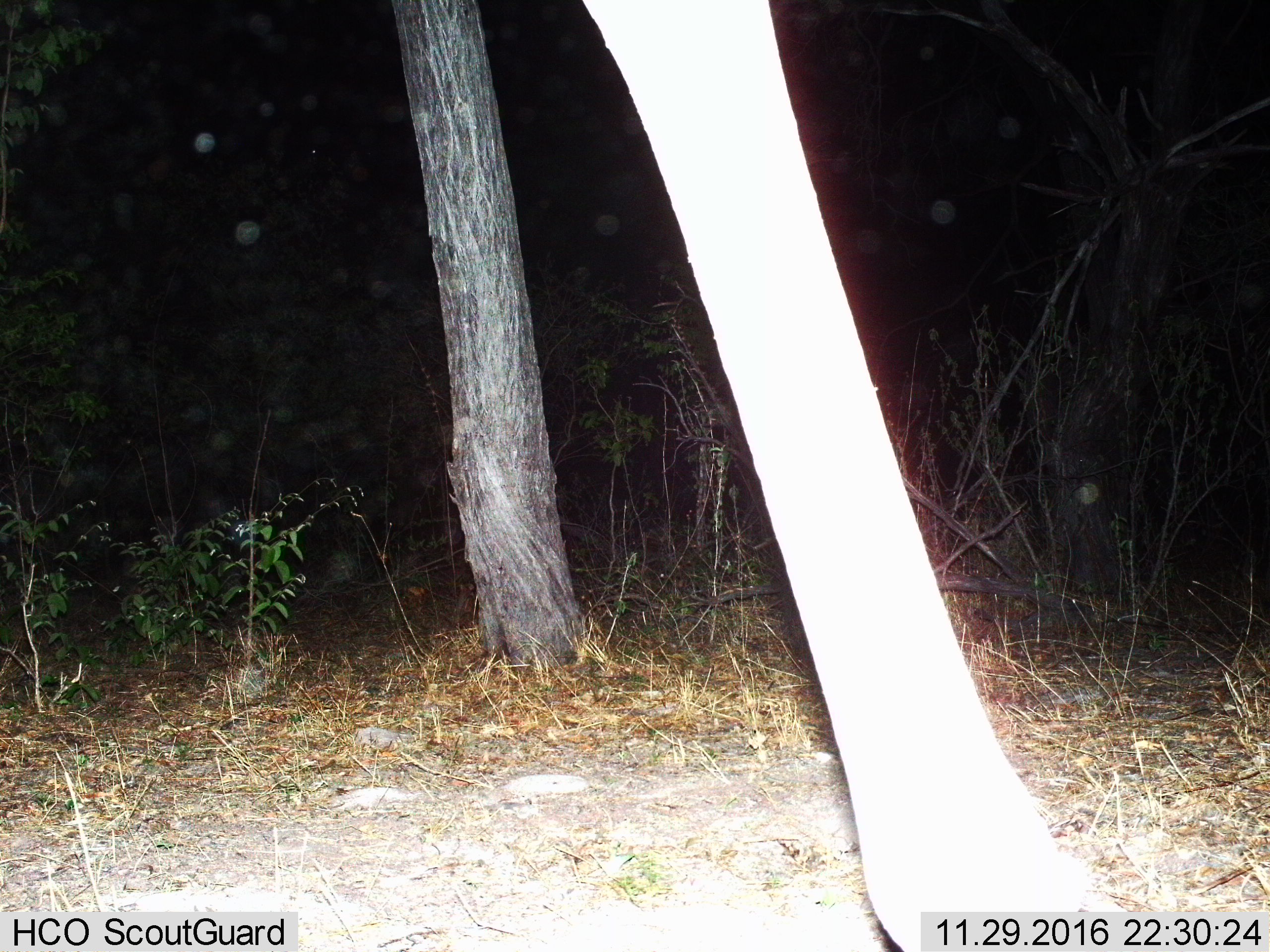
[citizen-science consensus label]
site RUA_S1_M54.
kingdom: Animalia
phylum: Chordata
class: Mammalia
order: Artiodactyla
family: Giraffidae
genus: Giraffa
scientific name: Giraffa camelopardalis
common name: giraffe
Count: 1.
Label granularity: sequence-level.